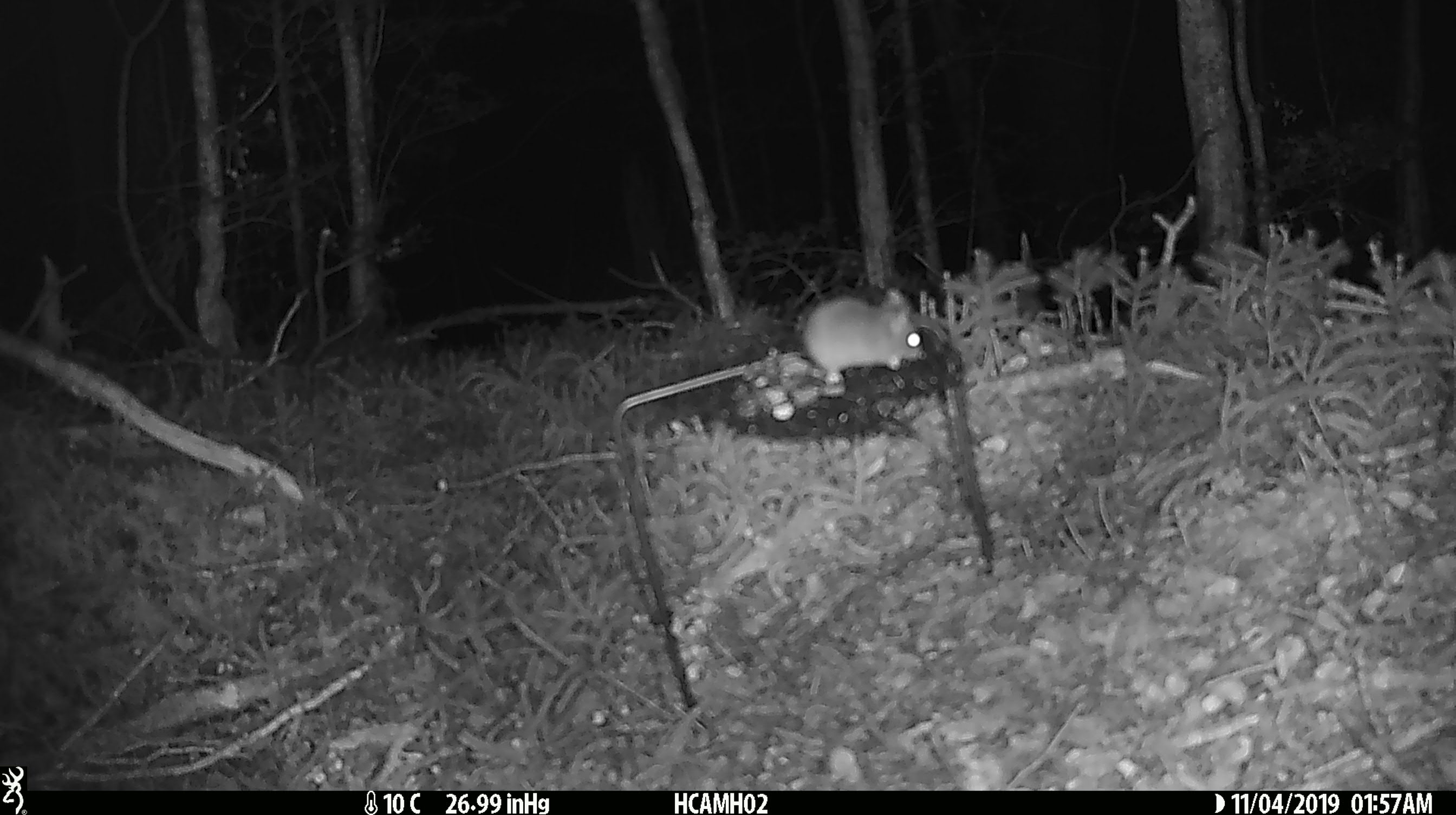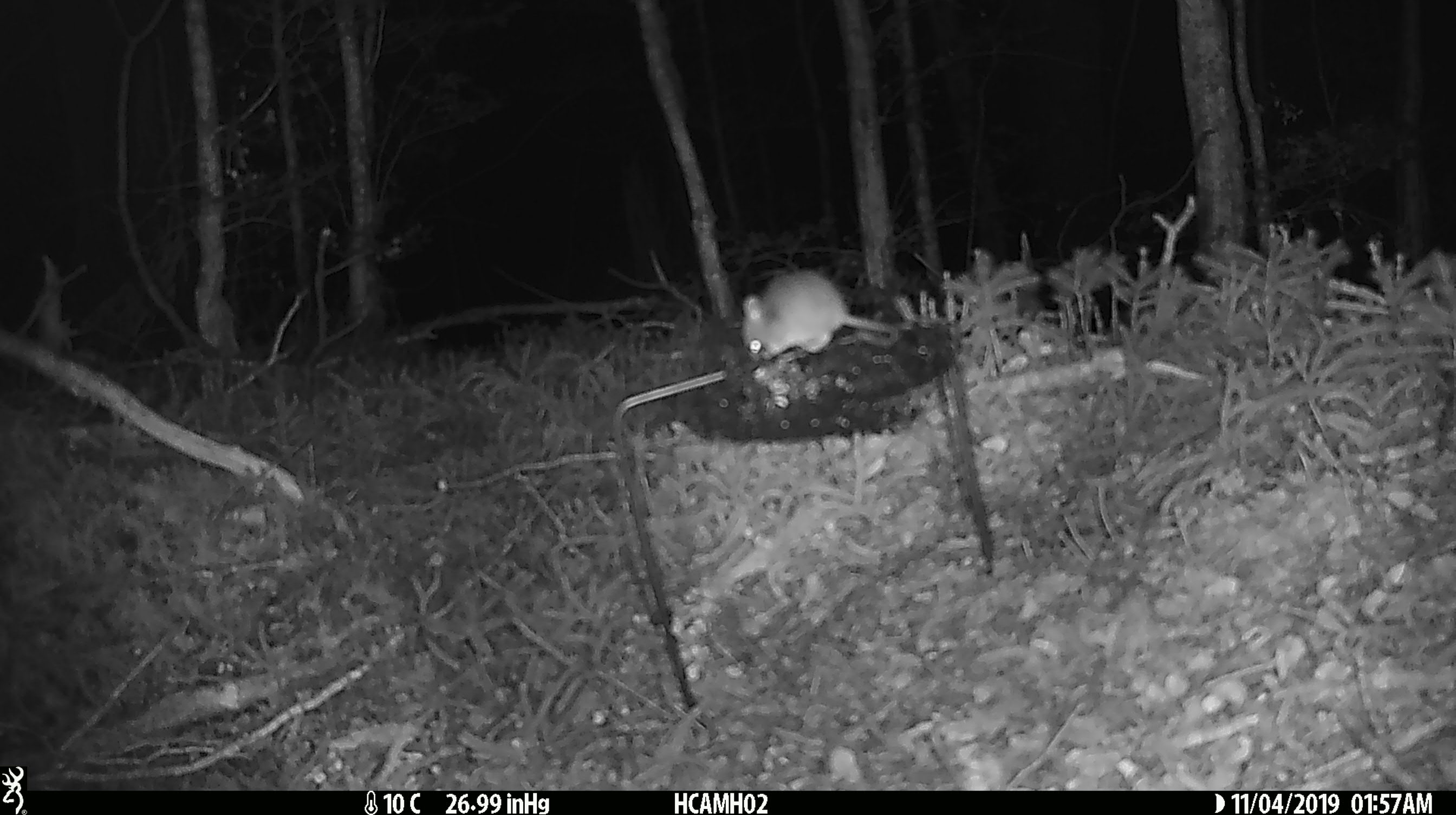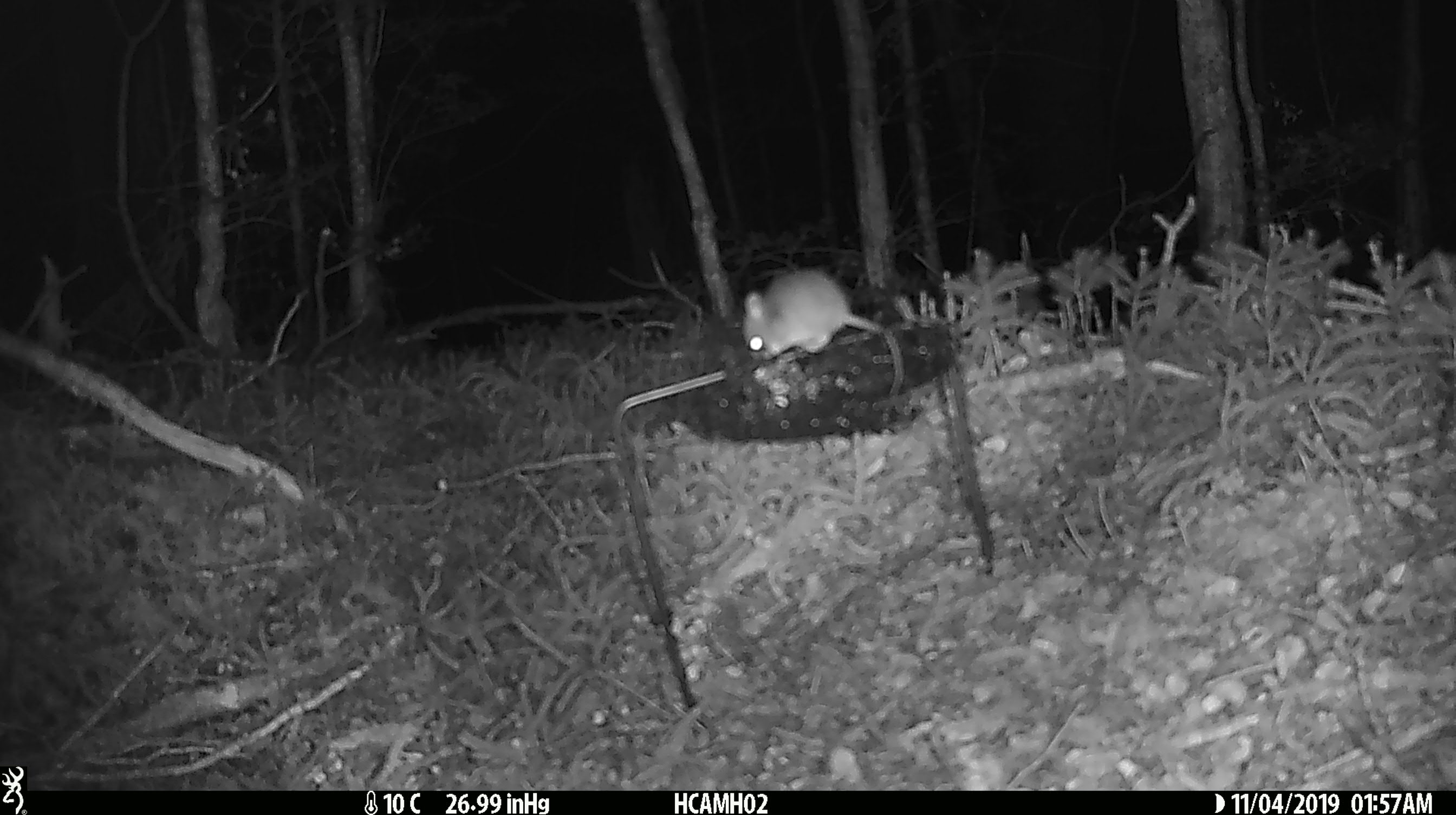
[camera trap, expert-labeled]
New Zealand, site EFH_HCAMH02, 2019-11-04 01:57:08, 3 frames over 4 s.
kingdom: Animalia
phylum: Chordata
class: Mammalia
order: Rodentia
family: Muridae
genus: Mus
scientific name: Mus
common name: mouse